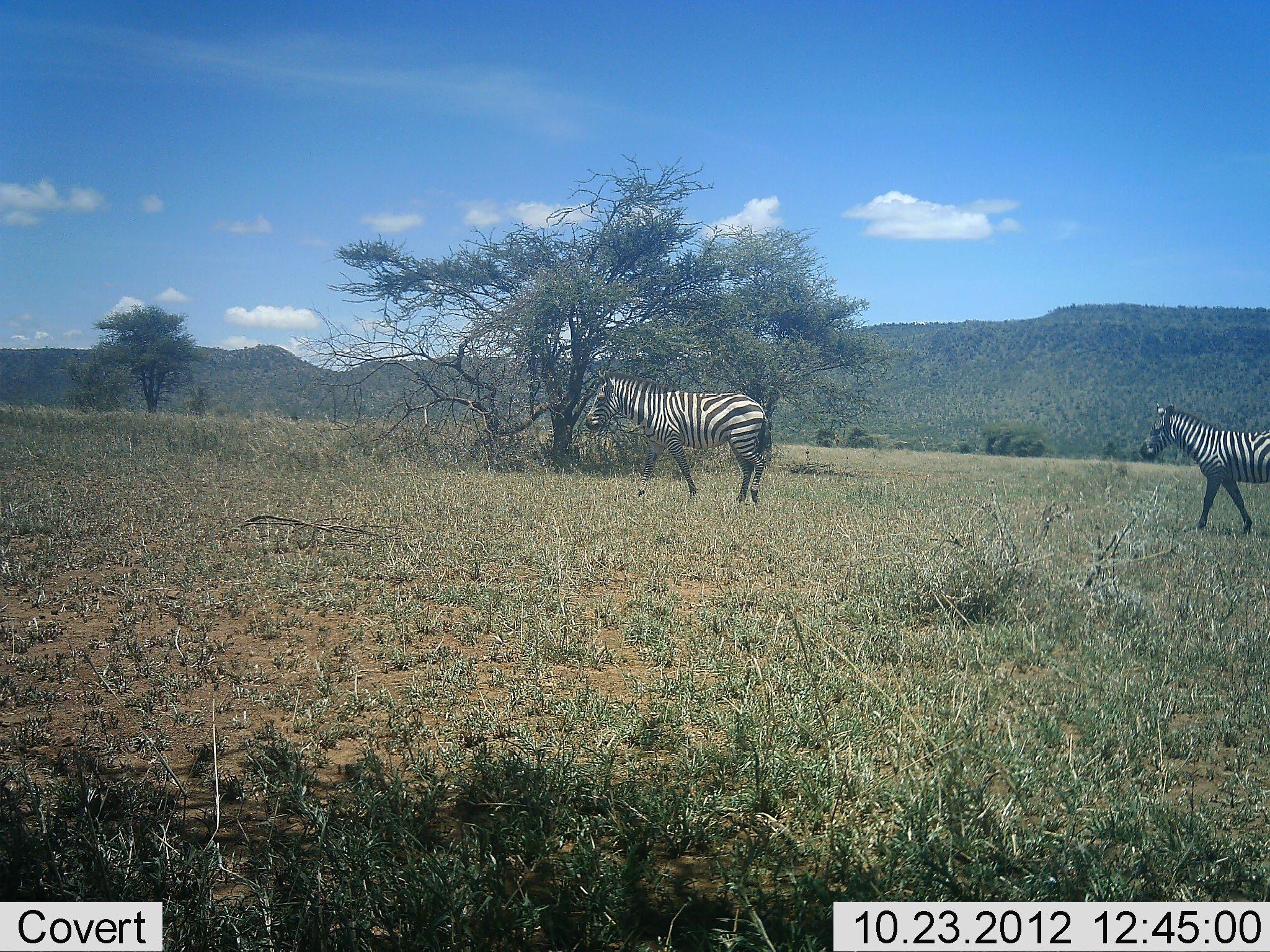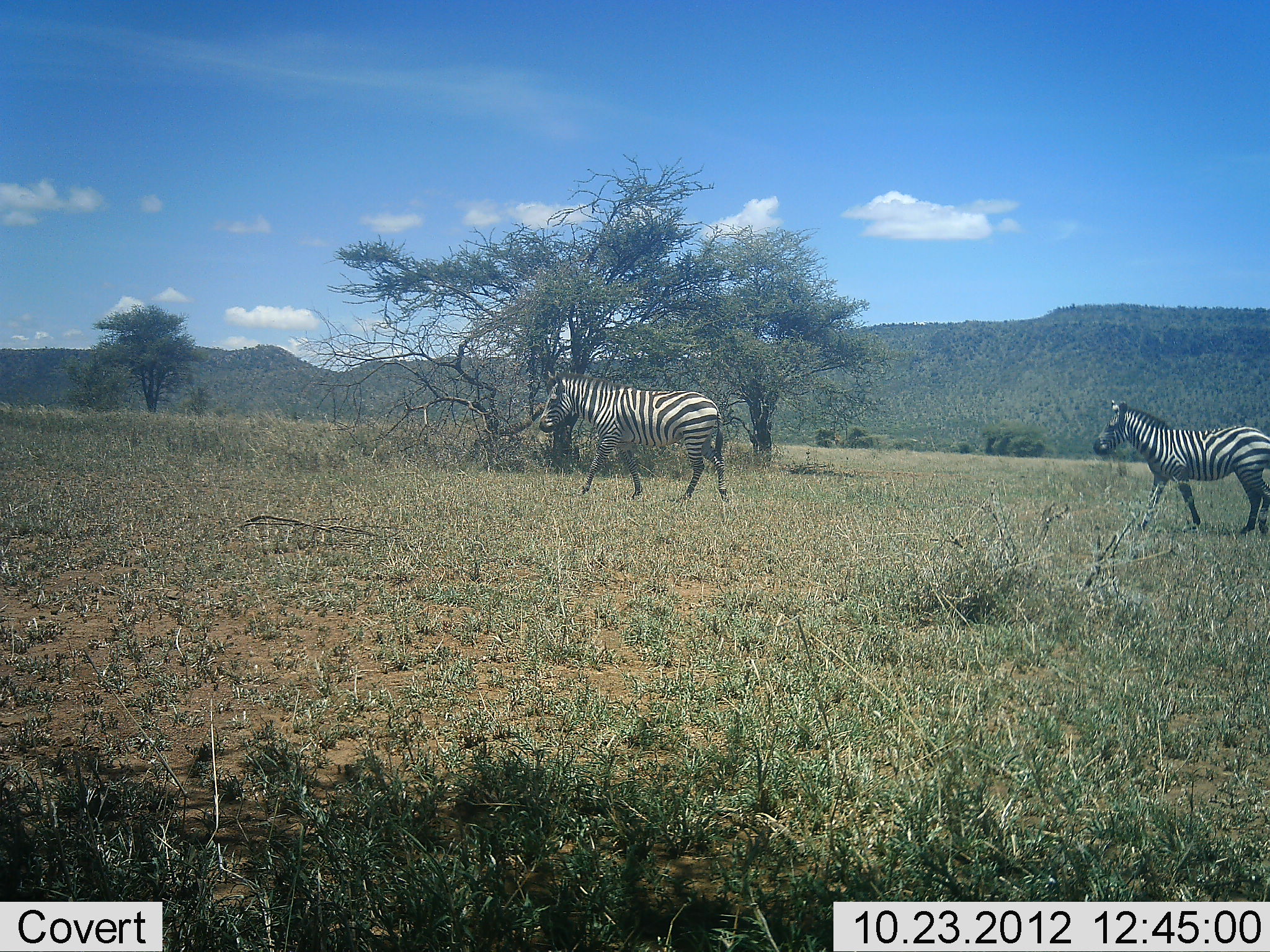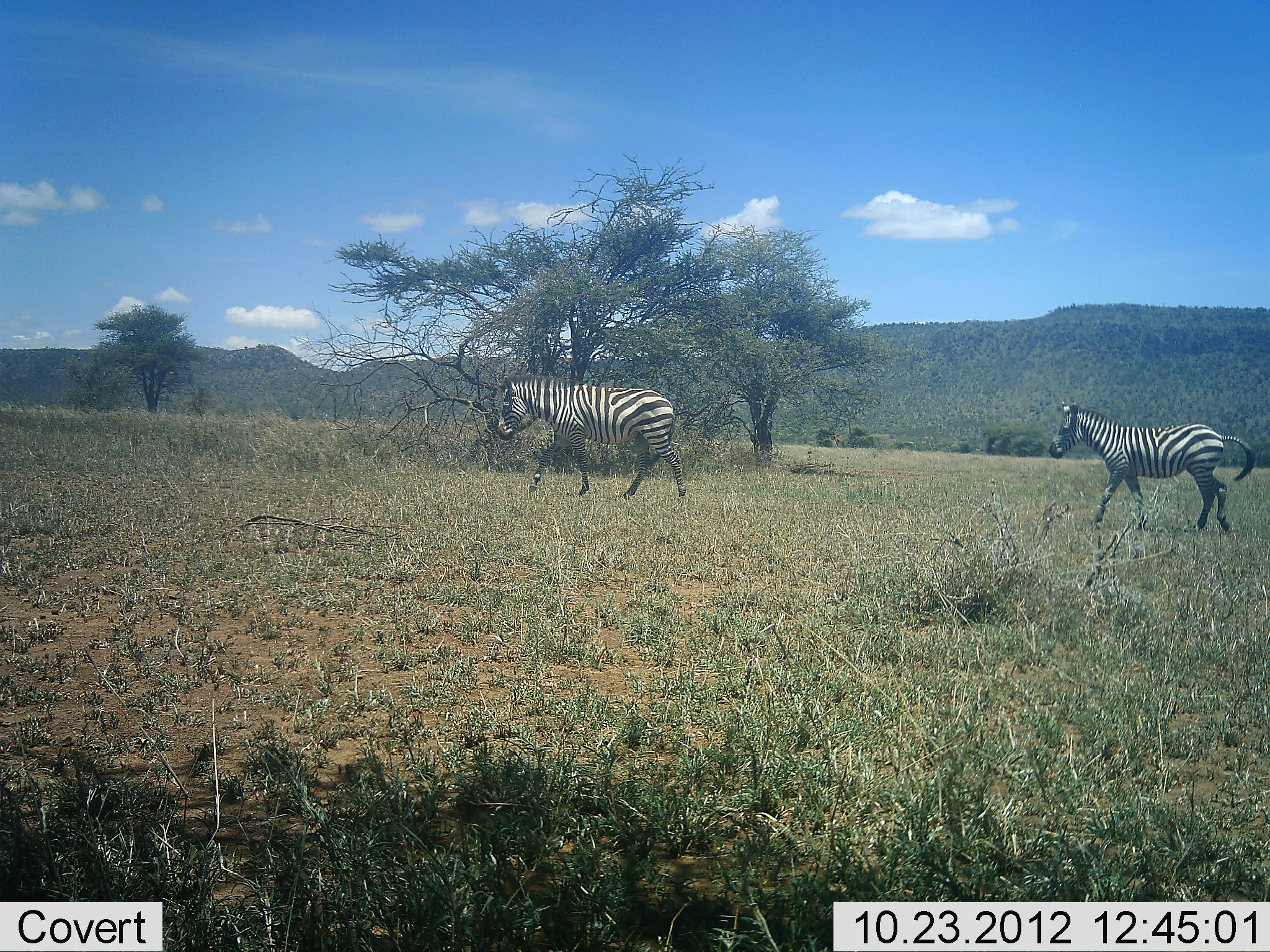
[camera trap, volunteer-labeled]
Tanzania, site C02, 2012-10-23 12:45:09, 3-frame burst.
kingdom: Animalia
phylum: Chordata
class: Mammalia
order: Perissodactyla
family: Equidae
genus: Equus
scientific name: Equus quagga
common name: plains zebra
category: zebra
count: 2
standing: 0%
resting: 0%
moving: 100%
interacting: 0%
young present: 10%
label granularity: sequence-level